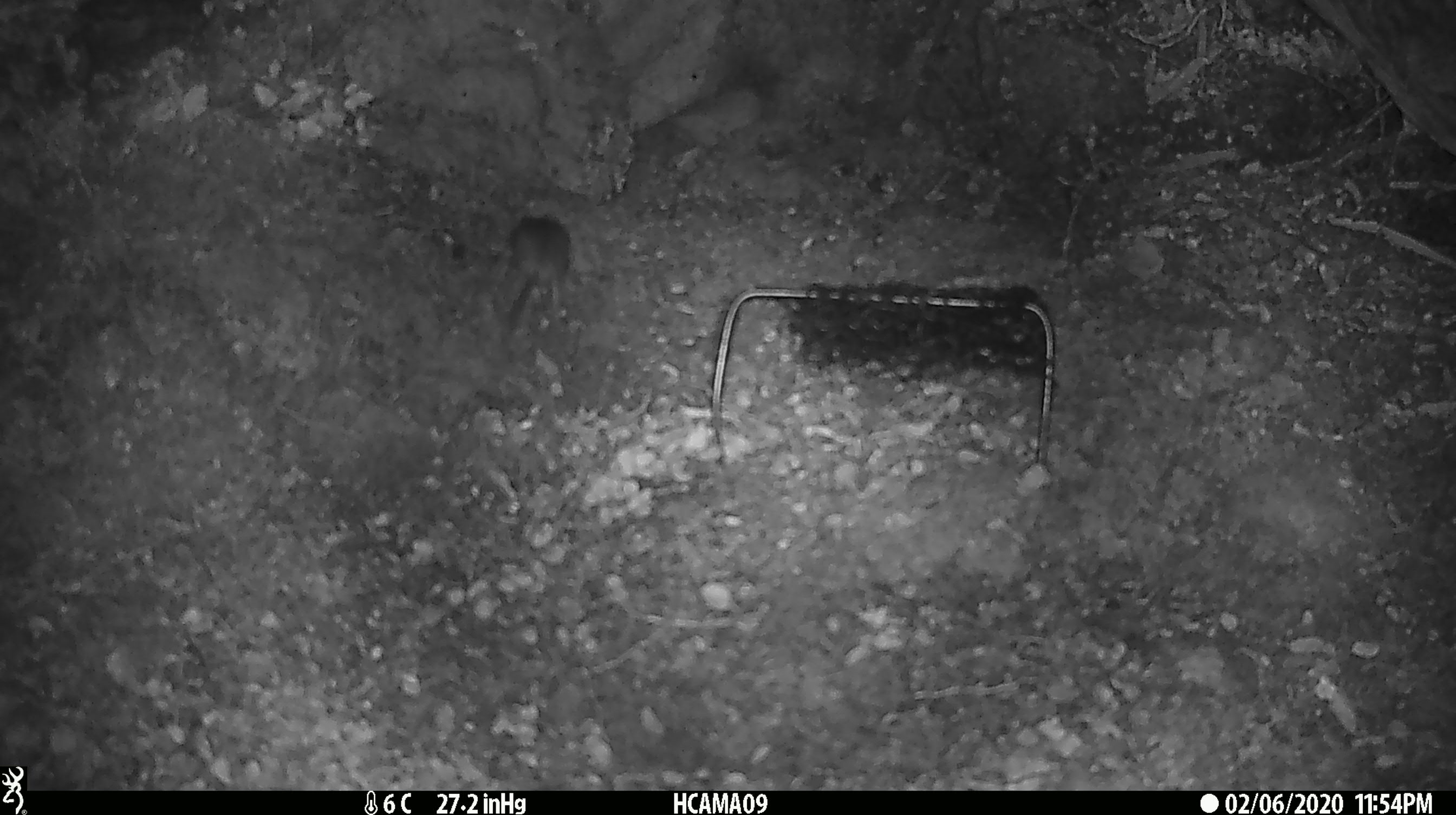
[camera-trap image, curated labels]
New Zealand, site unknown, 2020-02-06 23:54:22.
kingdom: Animalia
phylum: Chordata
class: Mammalia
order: Rodentia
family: Muridae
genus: Mus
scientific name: Mus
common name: mouse